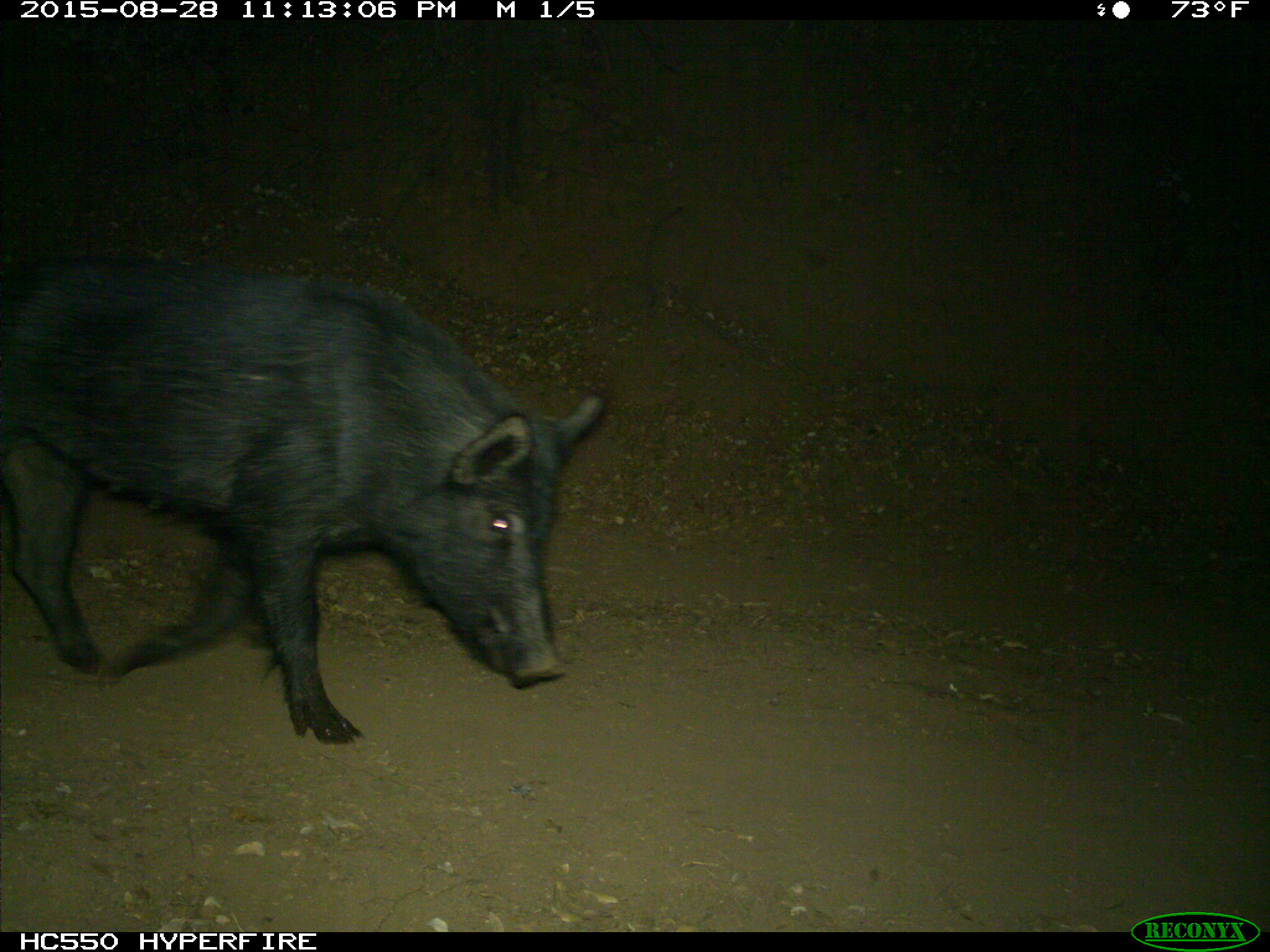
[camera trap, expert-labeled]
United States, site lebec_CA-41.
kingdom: Animalia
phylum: Chordata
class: Mammalia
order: Artiodactyla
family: Suidae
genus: Sus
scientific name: Sus scrofa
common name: wild boar